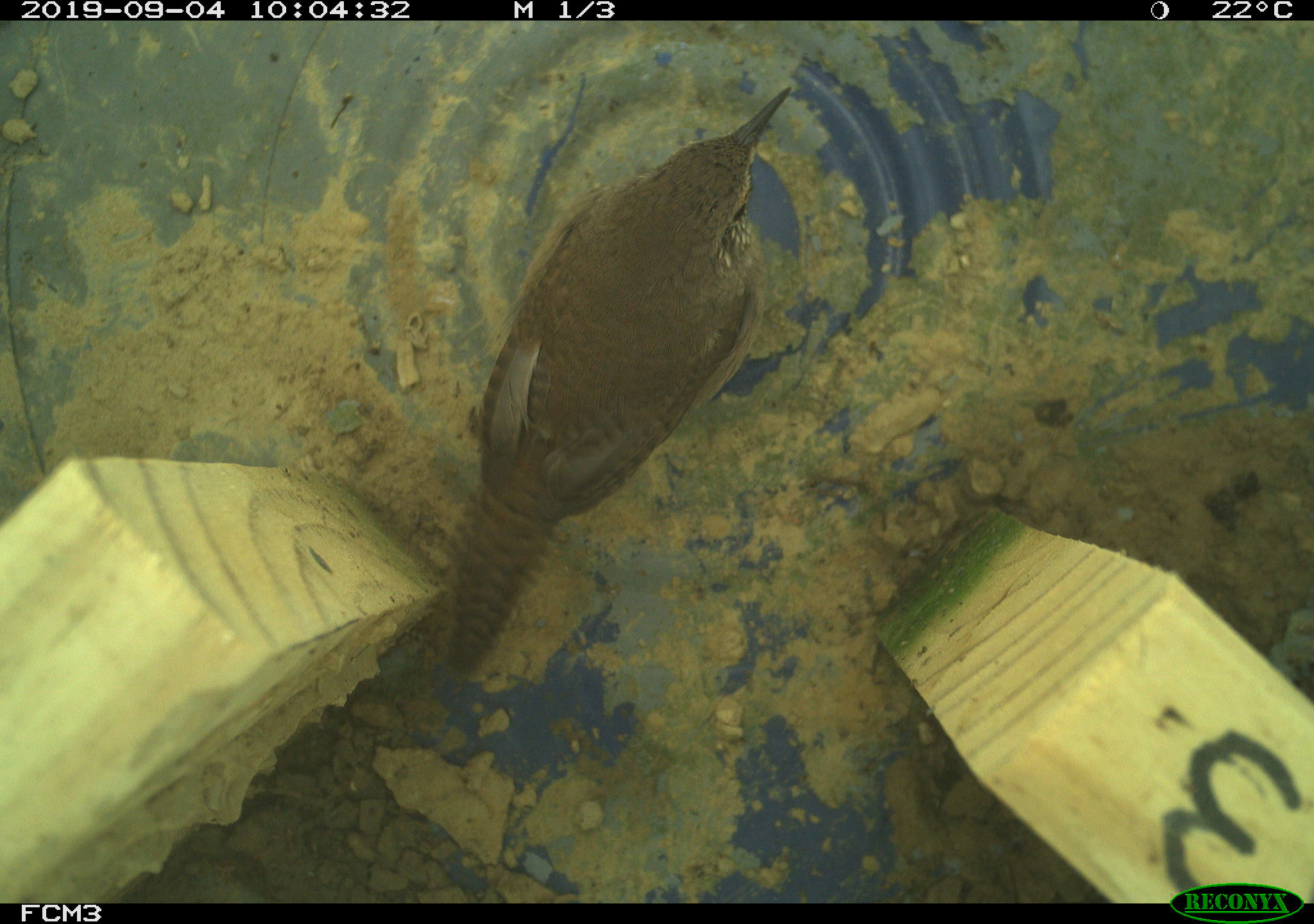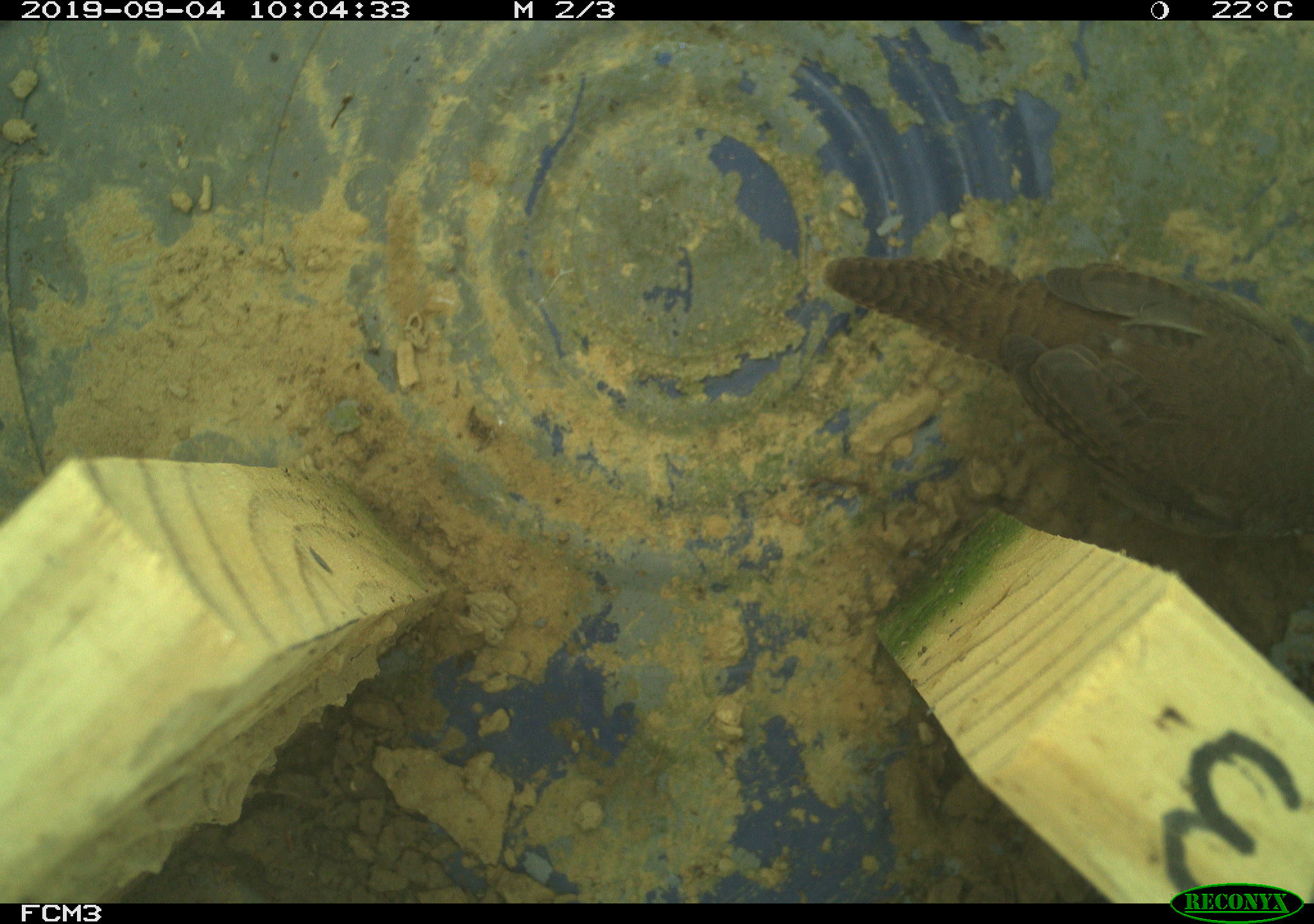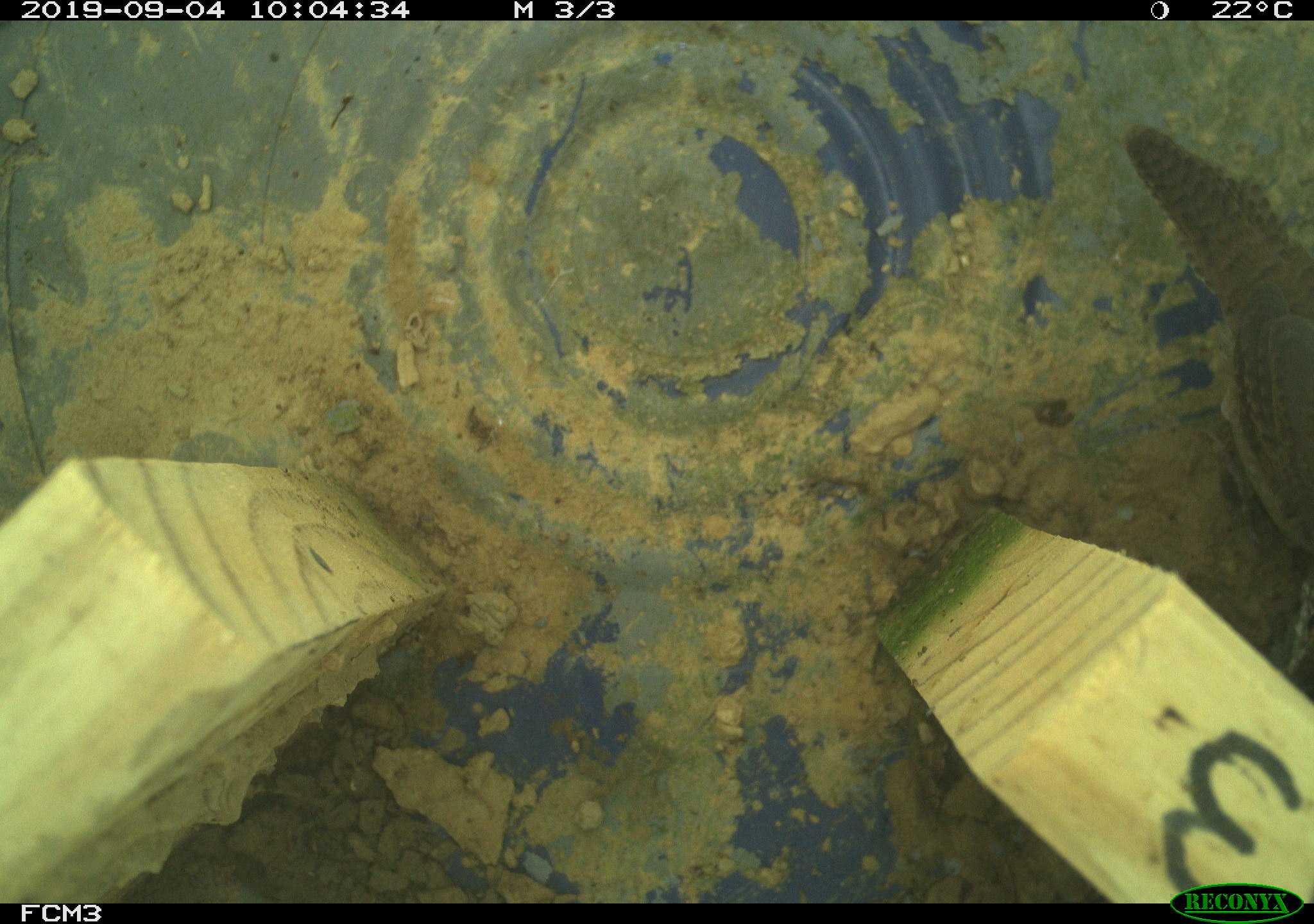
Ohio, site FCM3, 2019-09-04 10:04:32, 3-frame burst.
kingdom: Animalia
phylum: Chordata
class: Aves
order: Passeriformes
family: Troglodytidae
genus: Troglodytes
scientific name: Troglodytes aedon aedon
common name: northern house wren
Northern house wren (Troglodytes aedon aedon).